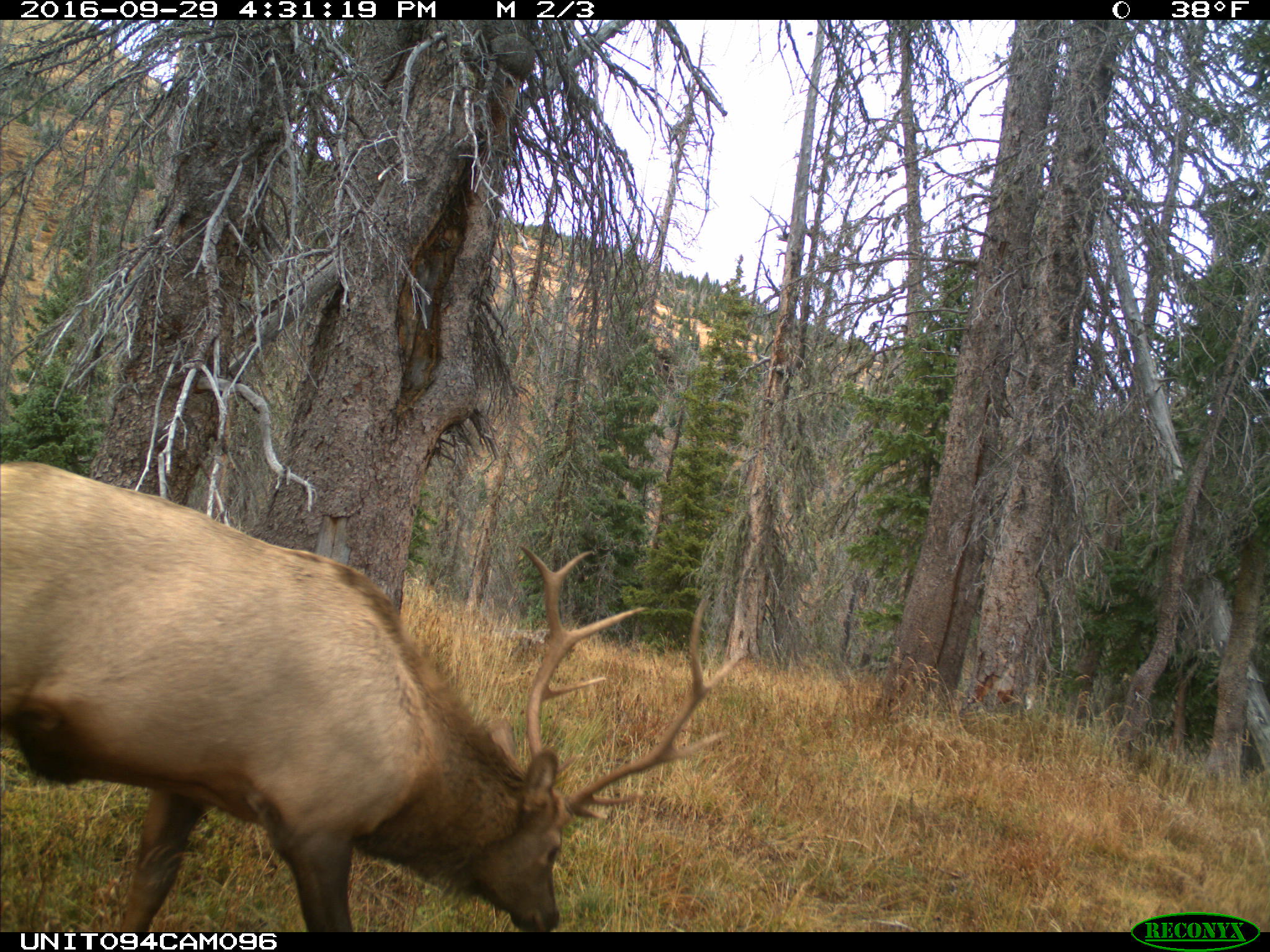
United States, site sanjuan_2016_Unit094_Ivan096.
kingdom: Animalia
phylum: Chordata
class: Mammalia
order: Artiodactyla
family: Cervidae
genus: Cervus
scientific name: Cervus elaphus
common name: red deer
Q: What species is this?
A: Cervus elaphus (red deer).